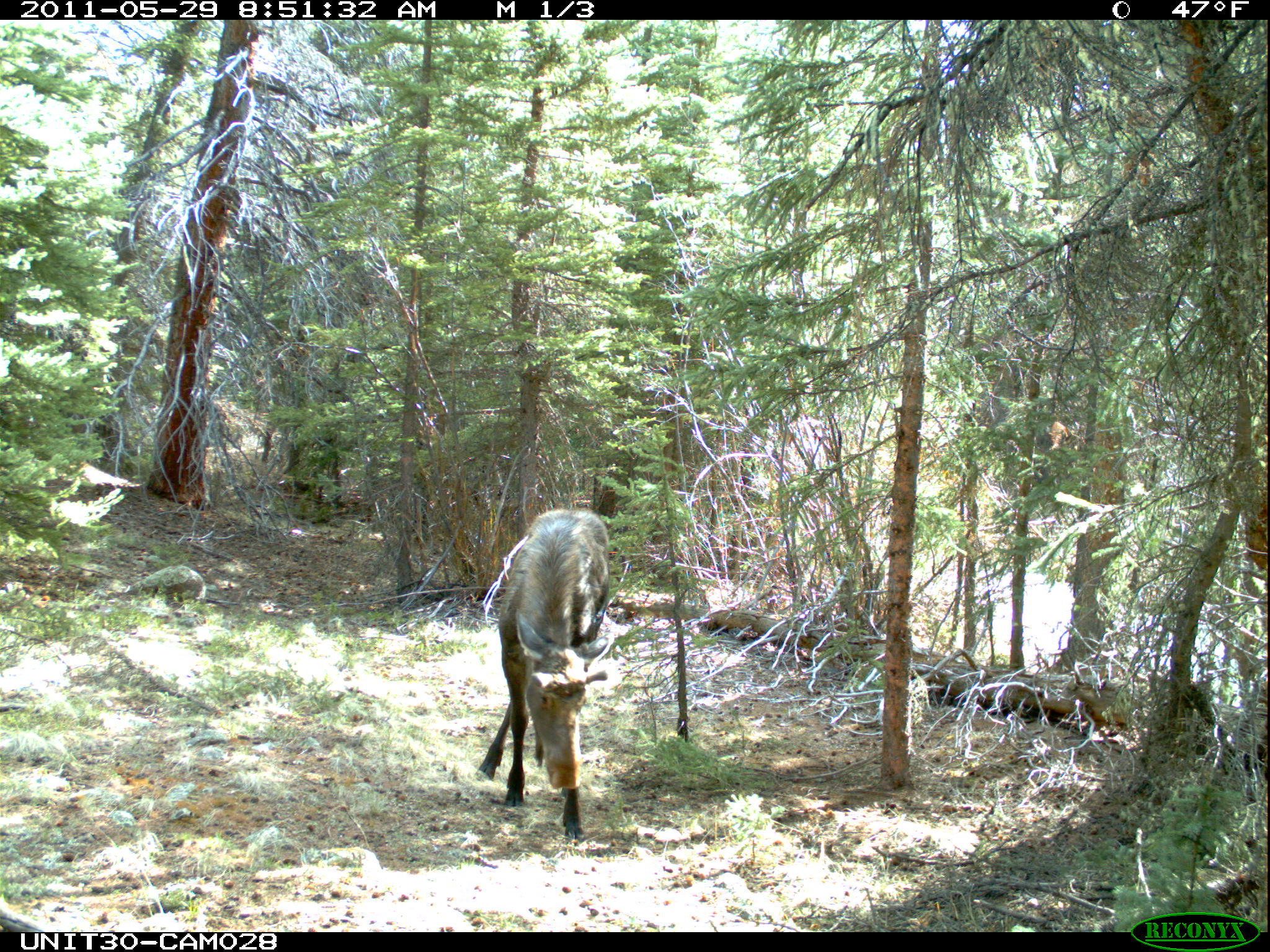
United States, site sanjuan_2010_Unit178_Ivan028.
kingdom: Animalia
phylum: Chordata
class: Mammalia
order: Artiodactyla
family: Cervidae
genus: Alces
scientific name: Alces alces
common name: moose